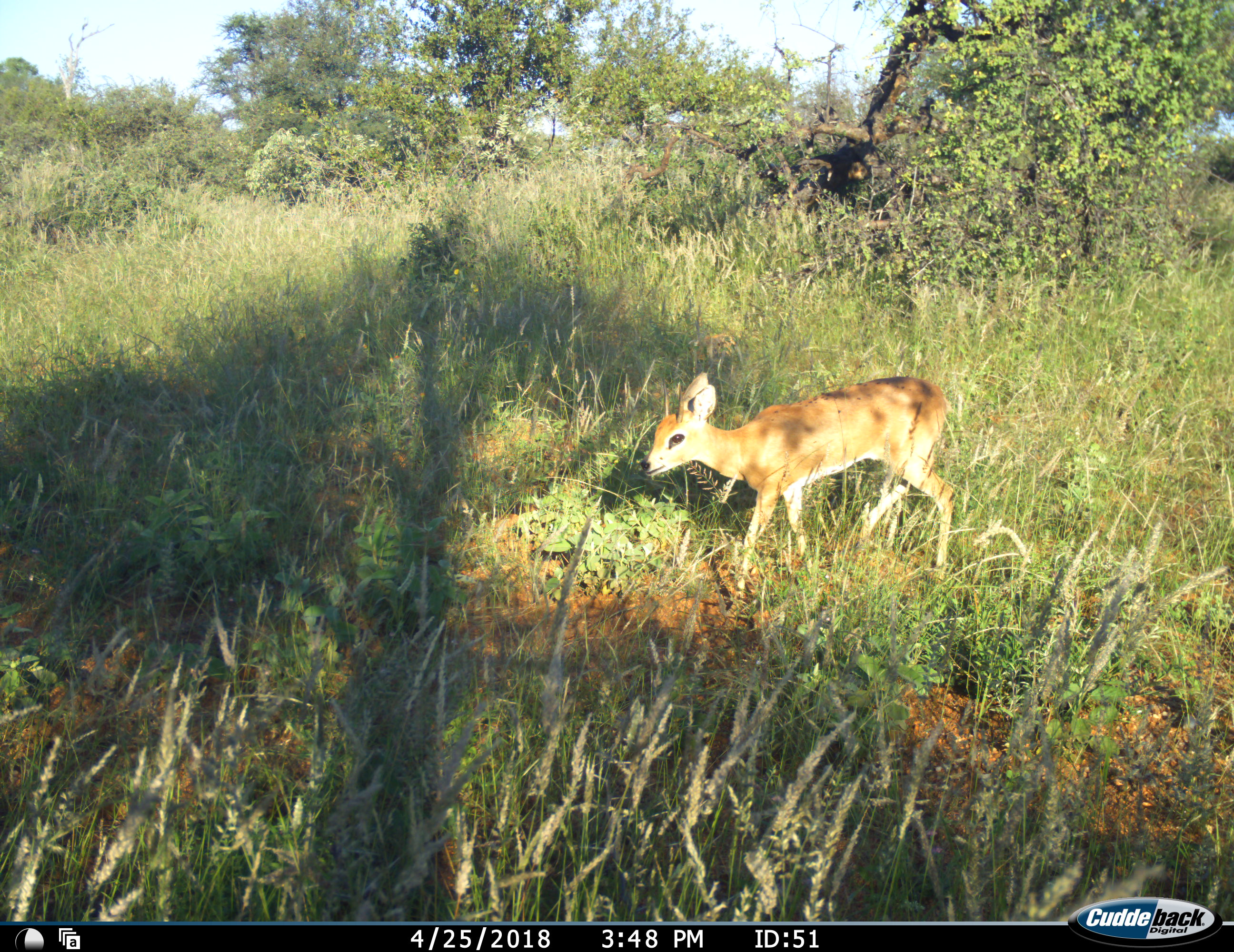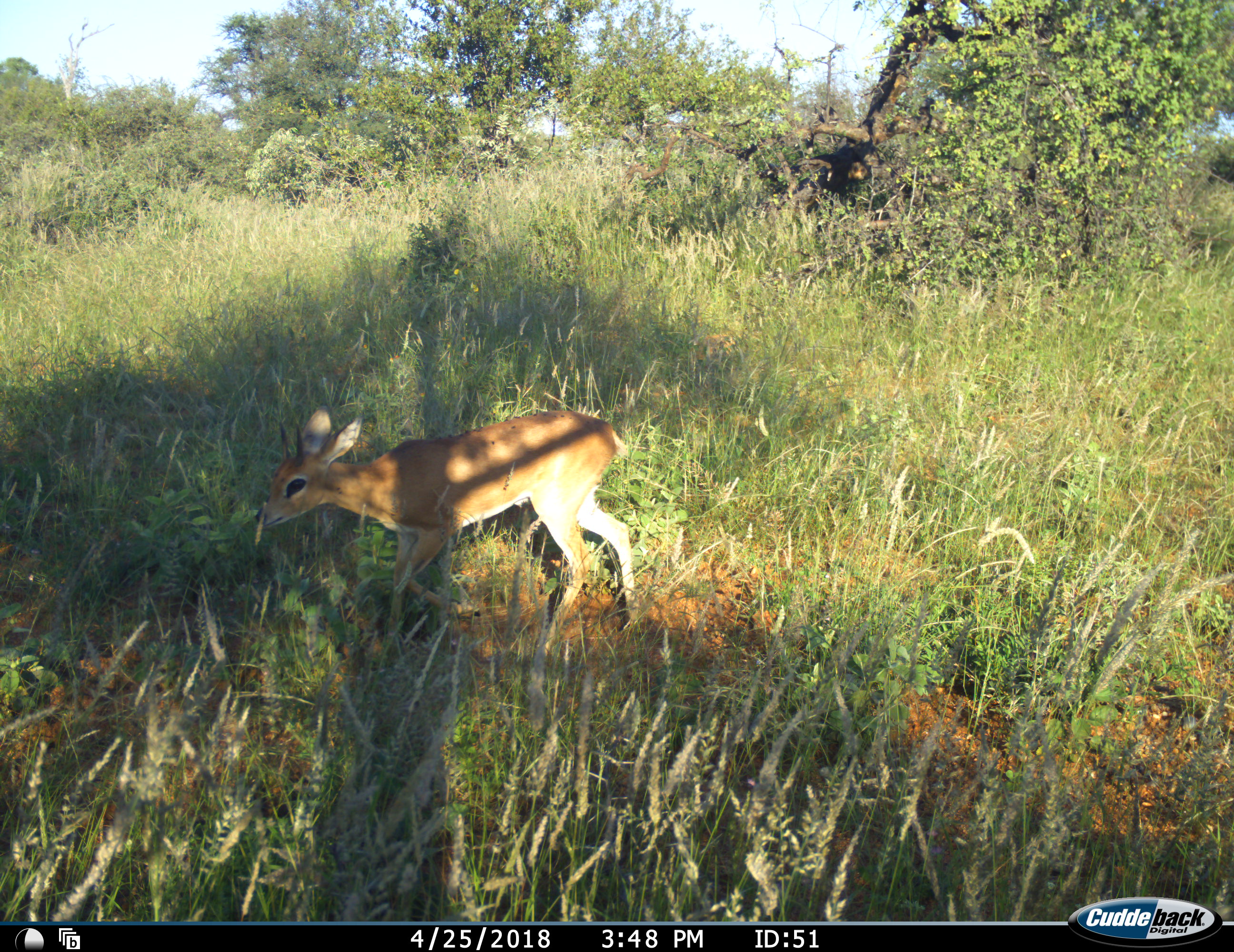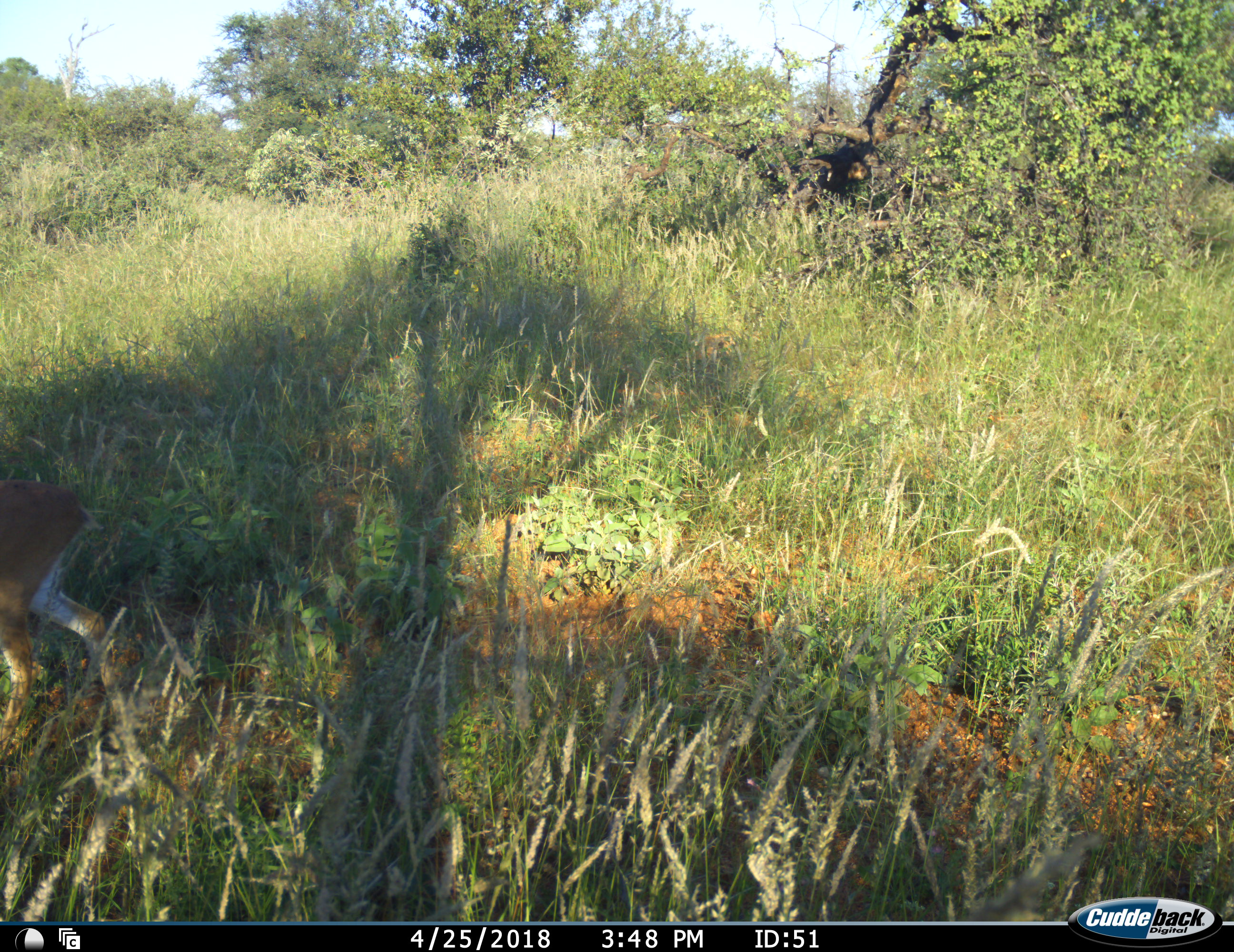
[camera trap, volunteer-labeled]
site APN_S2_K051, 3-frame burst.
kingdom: Animalia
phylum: Chordata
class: Mammalia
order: Artiodactyla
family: Bovidae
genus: Raphicerus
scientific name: Raphicerus campestris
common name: steenbok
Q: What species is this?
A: Steenbok (Raphicerus campestris).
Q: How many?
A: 1.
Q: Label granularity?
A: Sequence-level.